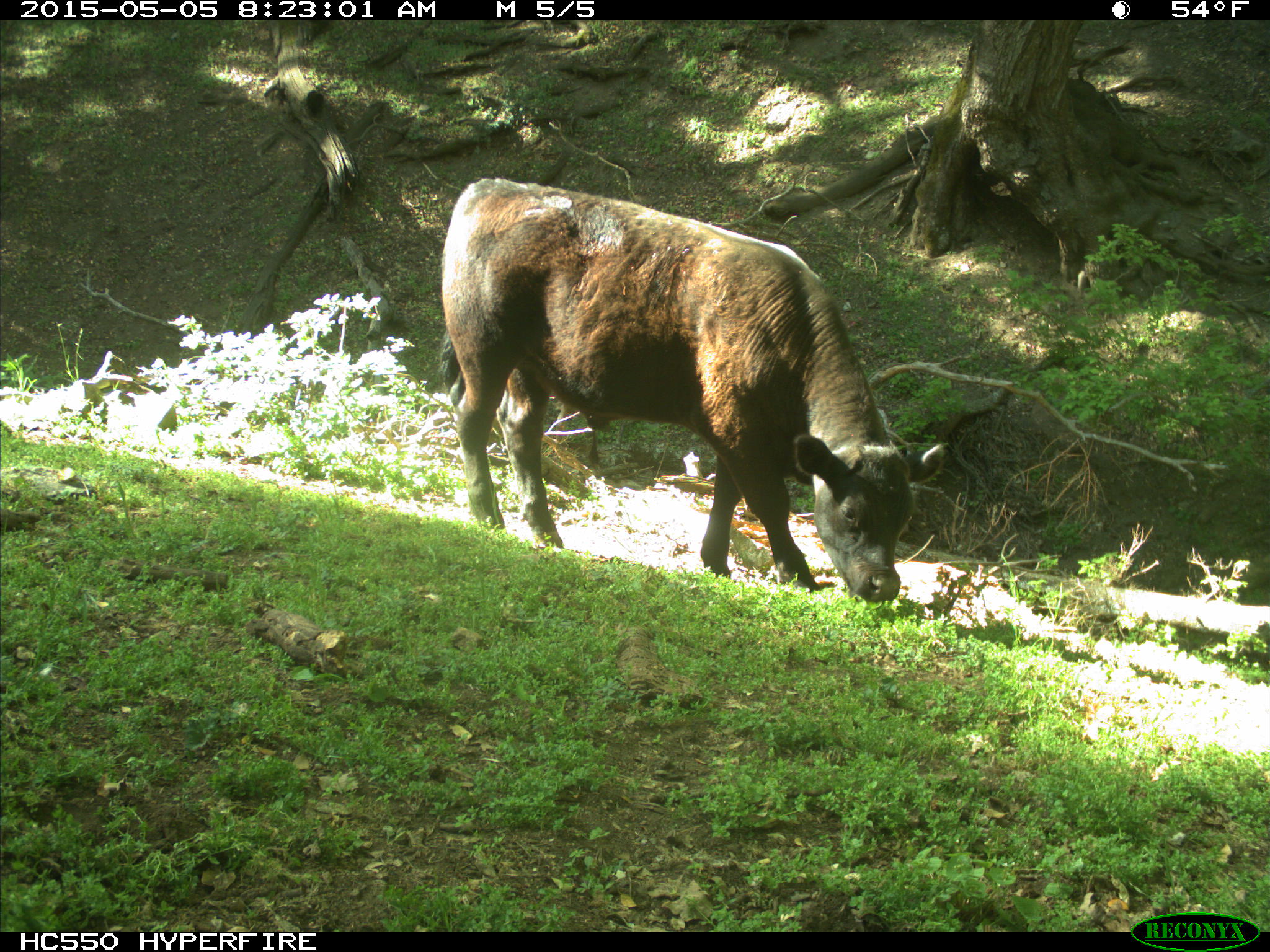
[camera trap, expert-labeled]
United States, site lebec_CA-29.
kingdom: Animalia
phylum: Chordata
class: Mammalia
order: Artiodactyla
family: Bovidae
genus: Bos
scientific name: Bos taurus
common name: domestic cow